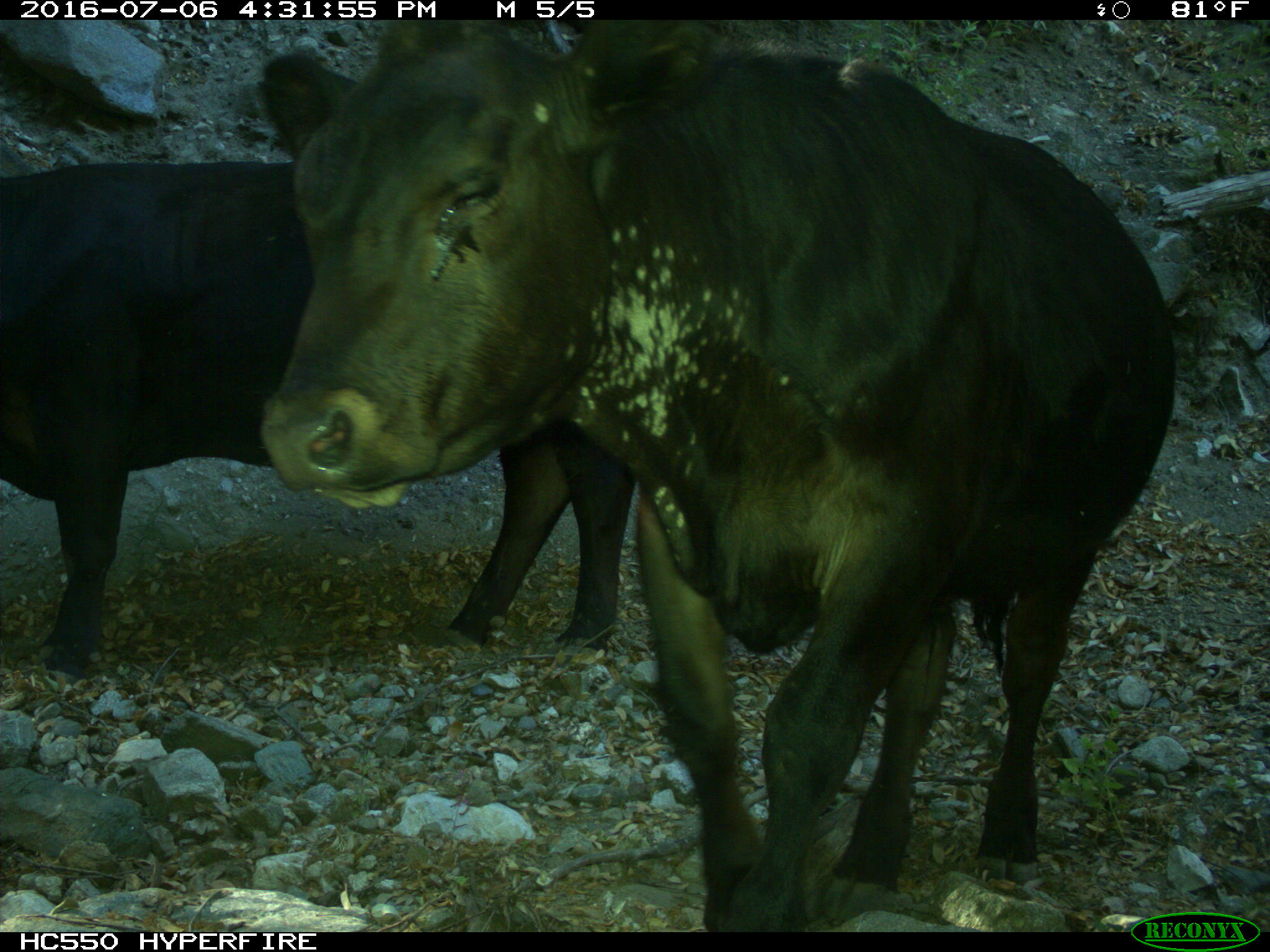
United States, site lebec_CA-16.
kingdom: Animalia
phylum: Chordata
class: Mammalia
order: Artiodactyla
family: Bovidae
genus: Bos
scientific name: Bos taurus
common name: domestic cow